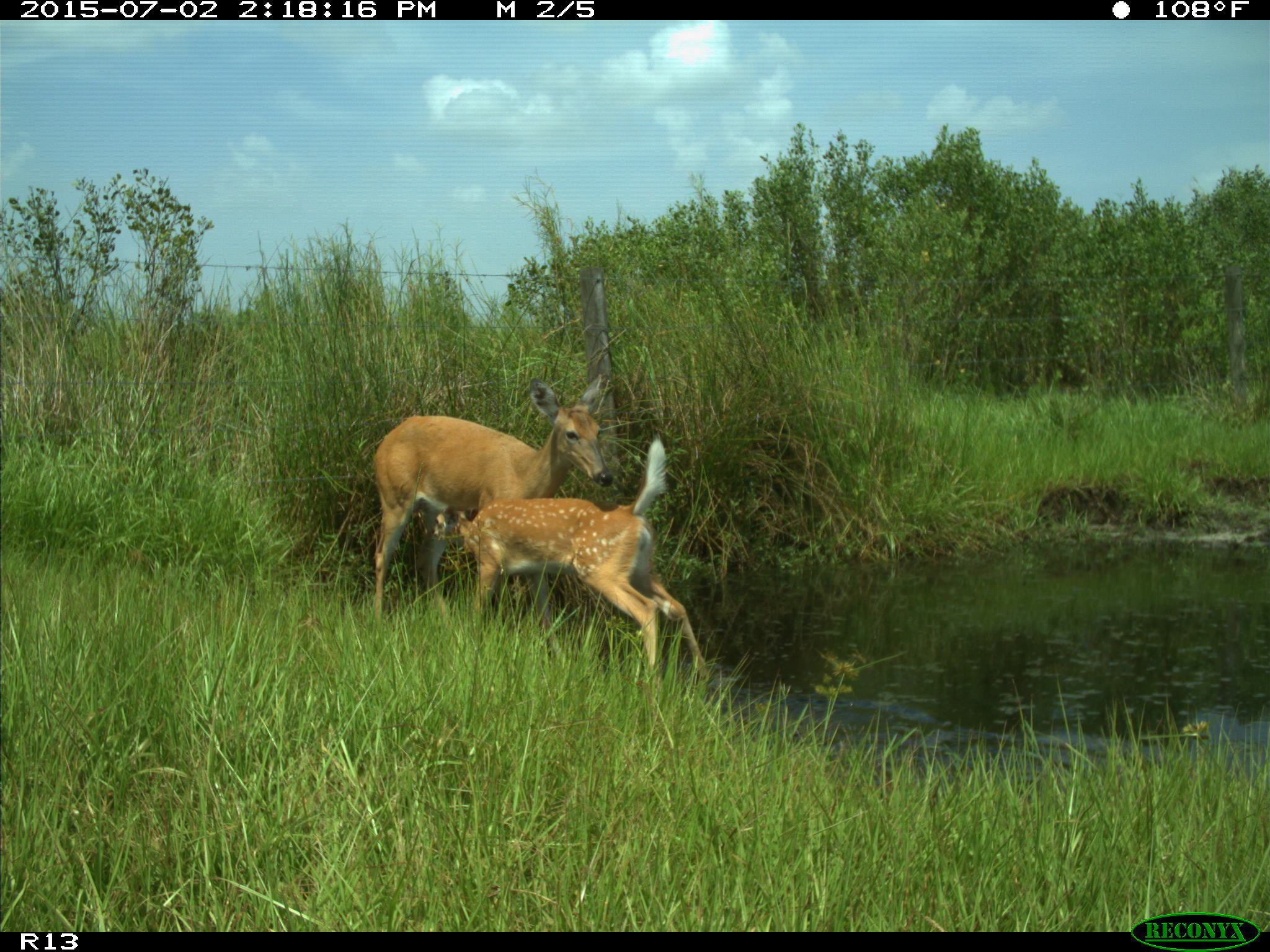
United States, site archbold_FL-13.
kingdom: Animalia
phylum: Chordata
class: Mammalia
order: Artiodactyla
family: Cervidae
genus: Odocoileus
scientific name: Odocoileus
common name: deer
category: unidentified deer